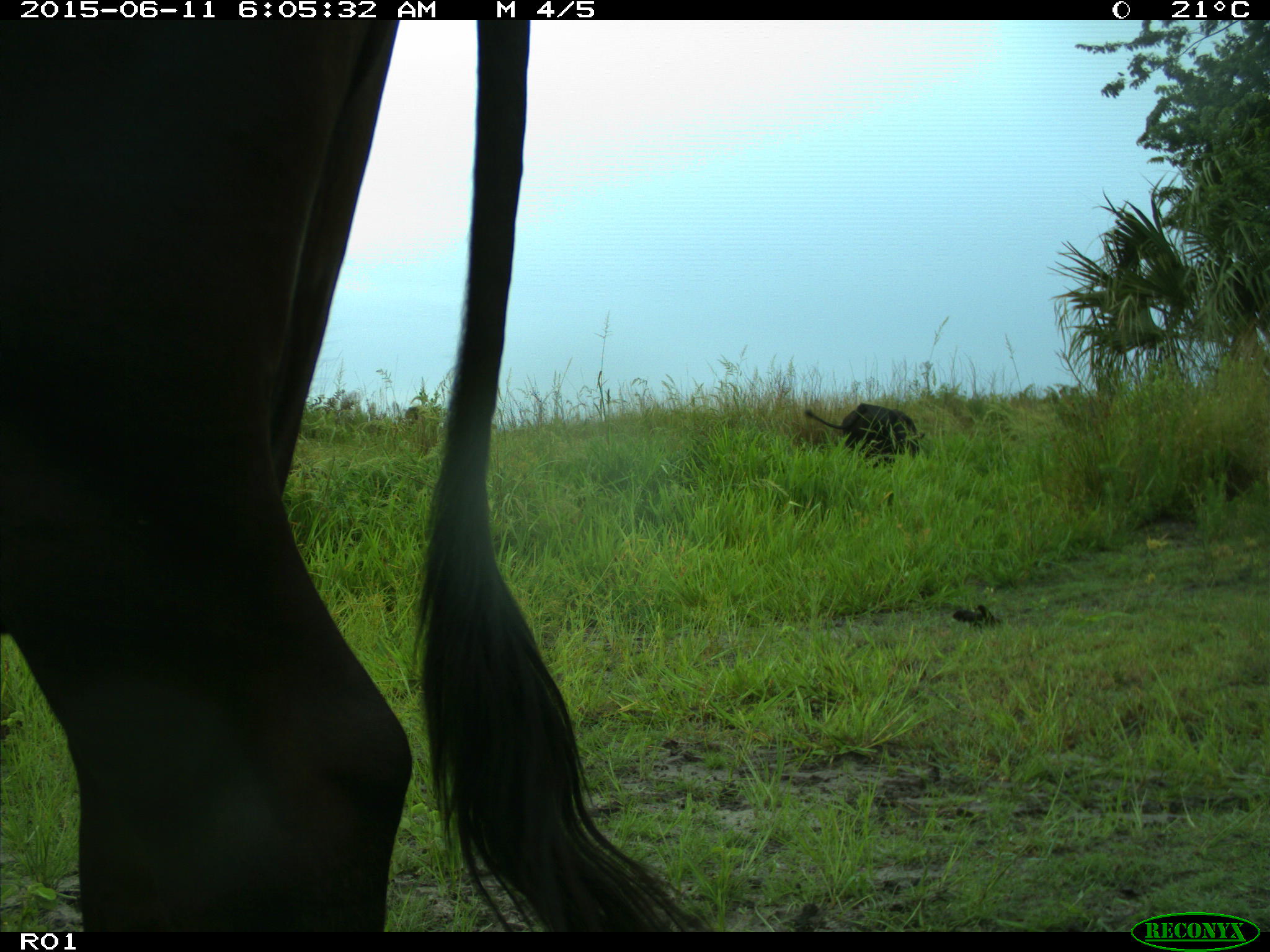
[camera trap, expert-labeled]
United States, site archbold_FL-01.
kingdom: Animalia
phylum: Chordata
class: Mammalia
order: Artiodactyla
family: Bovidae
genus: Bos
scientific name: Bos taurus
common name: domestic cow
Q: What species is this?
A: Bos taurus (domestic cow).